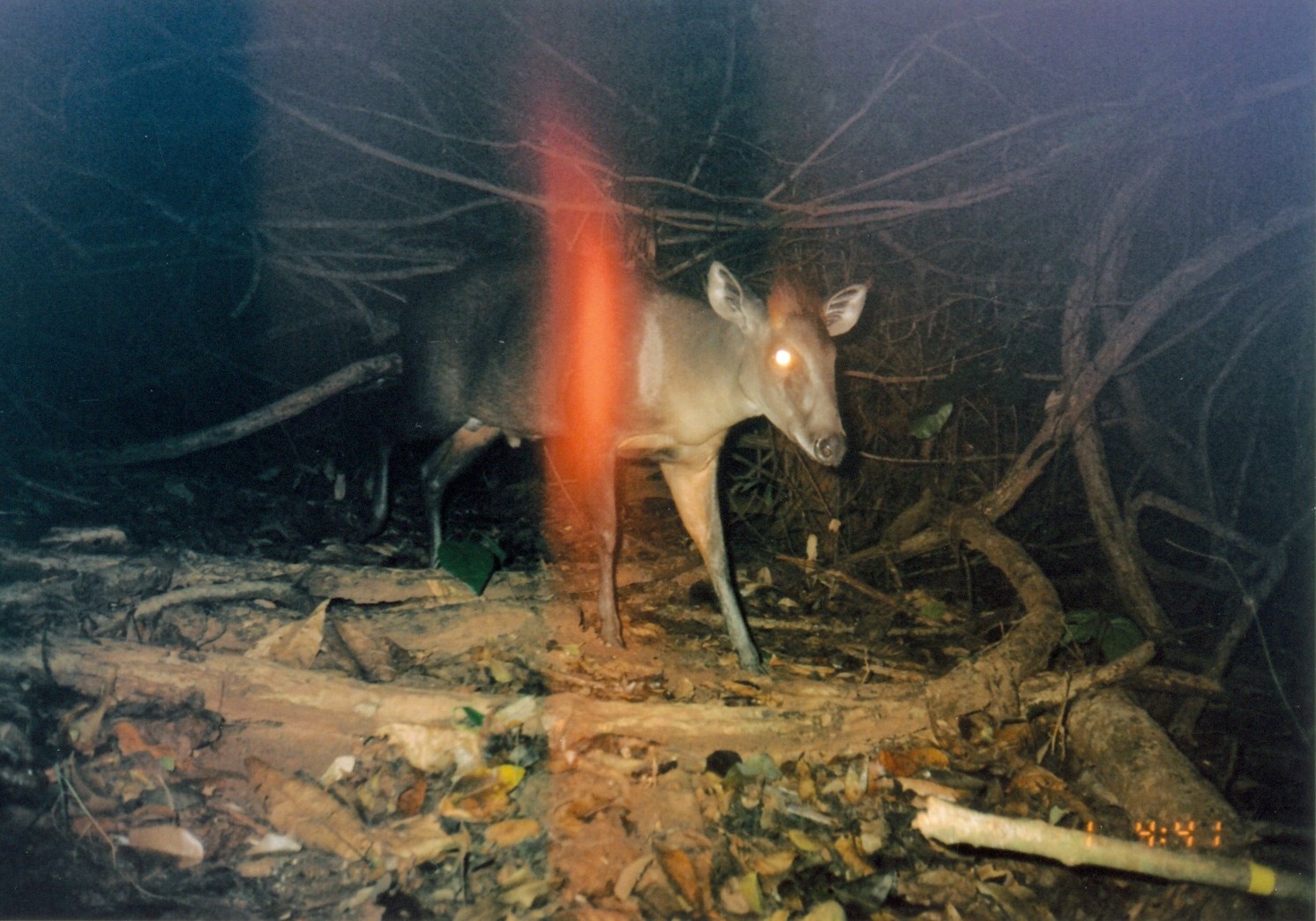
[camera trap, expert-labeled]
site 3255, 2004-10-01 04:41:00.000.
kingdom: Animalia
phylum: Chordata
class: Mammalia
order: Artiodactyla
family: Bovidae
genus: Cephalophus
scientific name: Cephalophus spadix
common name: abbott's duiker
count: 1